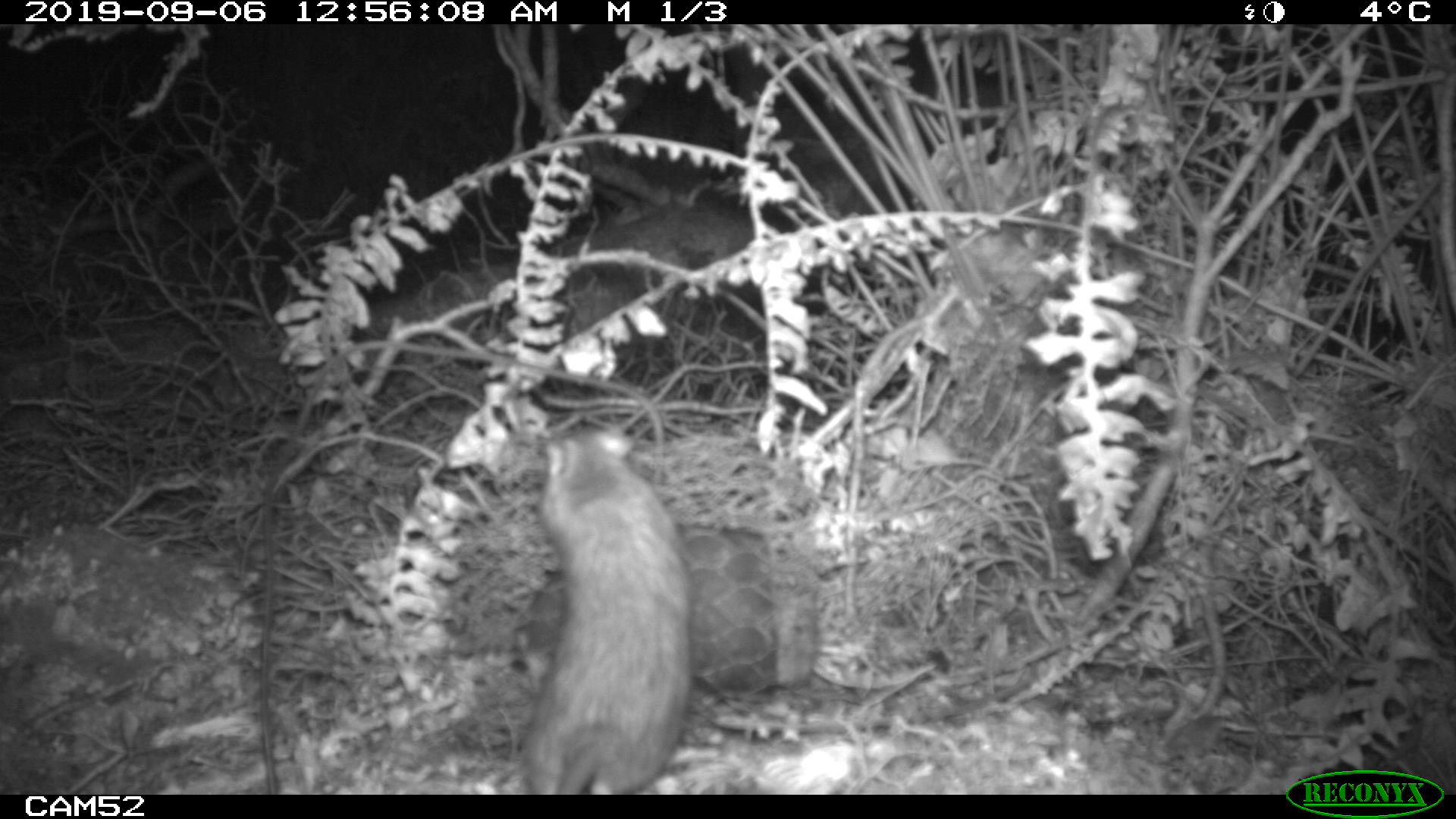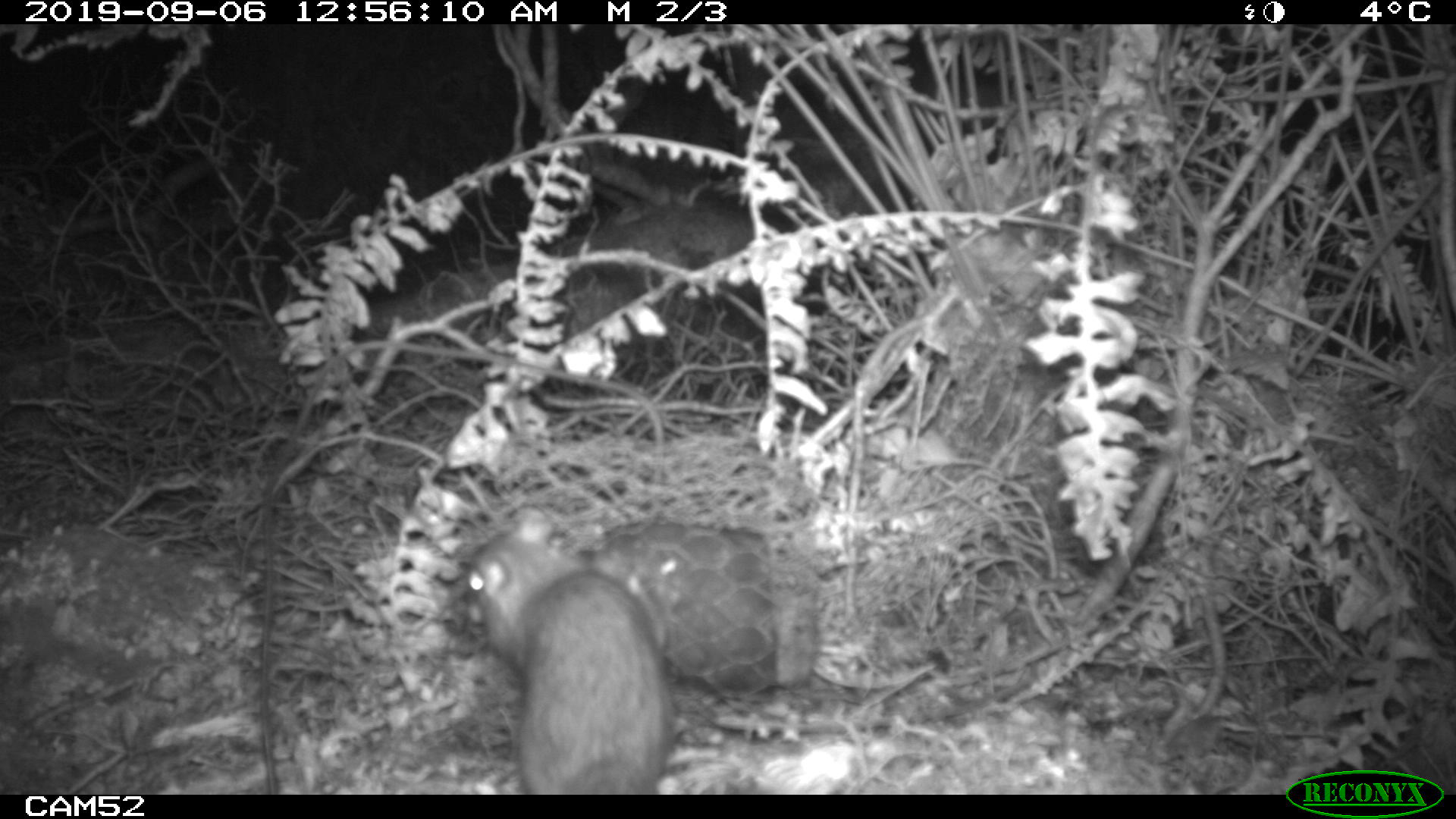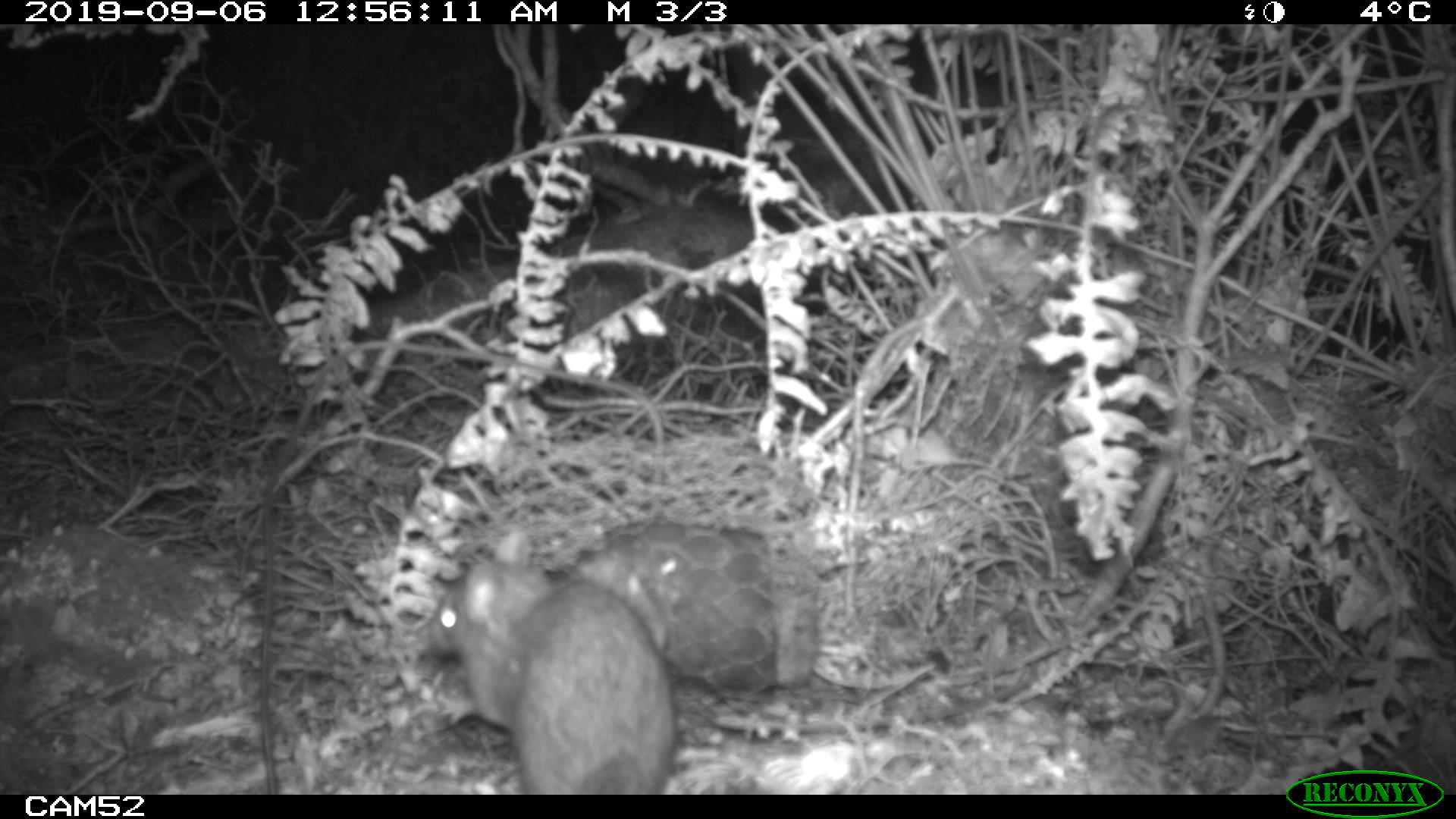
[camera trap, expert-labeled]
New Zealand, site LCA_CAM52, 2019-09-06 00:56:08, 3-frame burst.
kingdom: Animalia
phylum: Chordata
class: Mammalia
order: Rodentia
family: Muridae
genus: Rattus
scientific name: Rattus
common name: rat